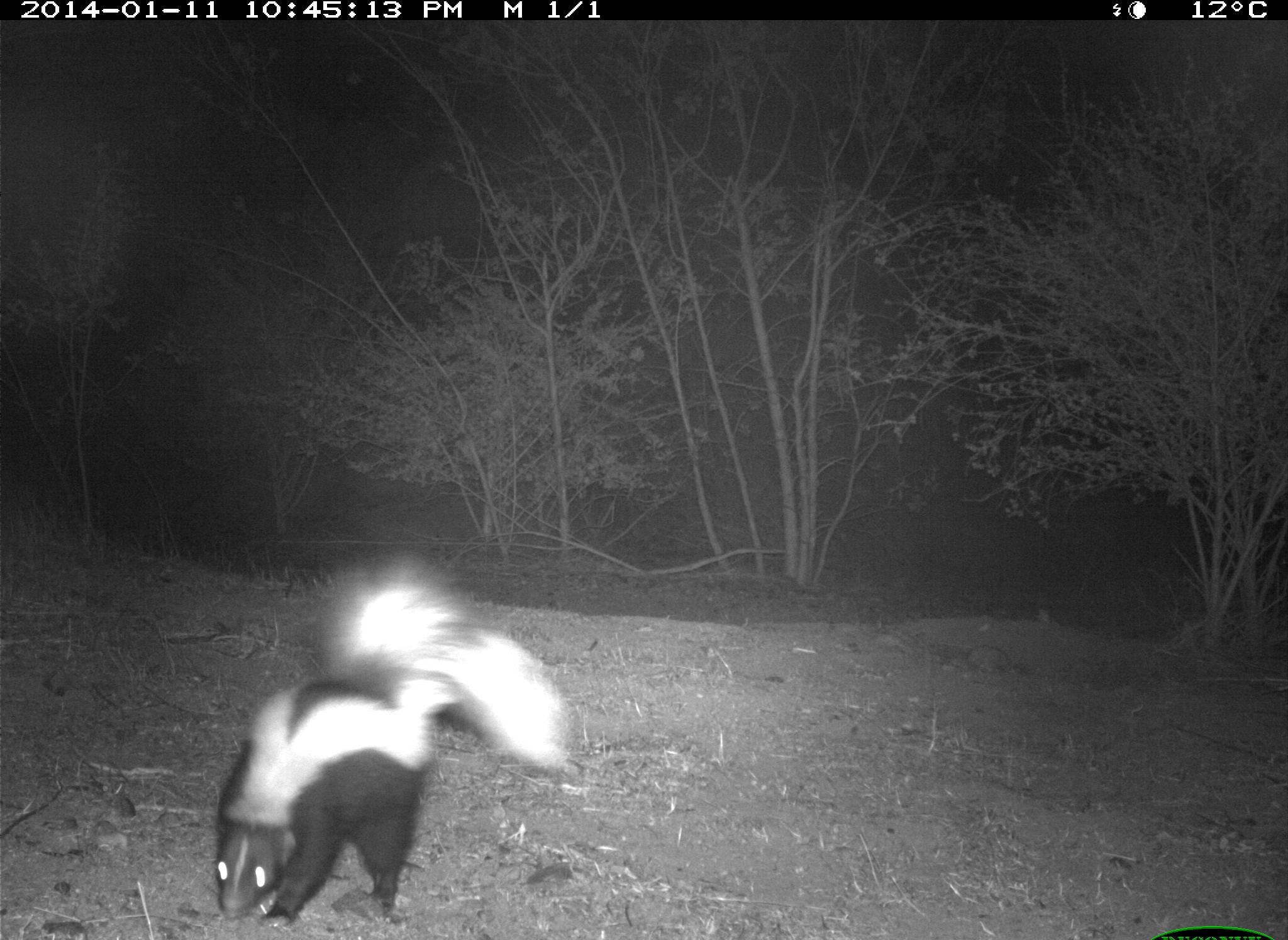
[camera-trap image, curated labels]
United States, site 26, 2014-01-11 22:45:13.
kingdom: Animalia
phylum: Chordata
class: Mammalia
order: Carnivora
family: Mephitidae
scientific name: Mephitidae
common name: skunk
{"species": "skunk (Mephitidae)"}